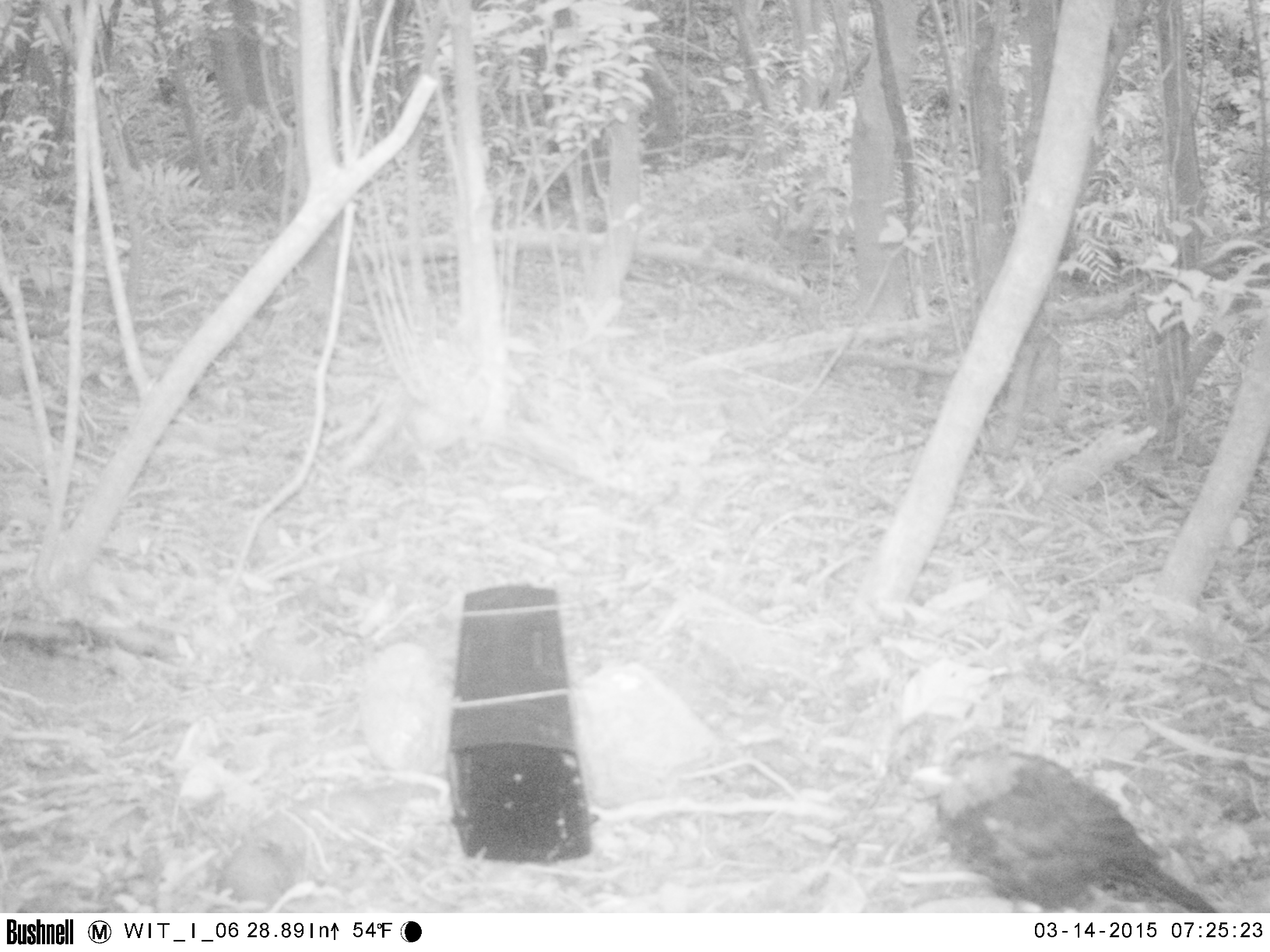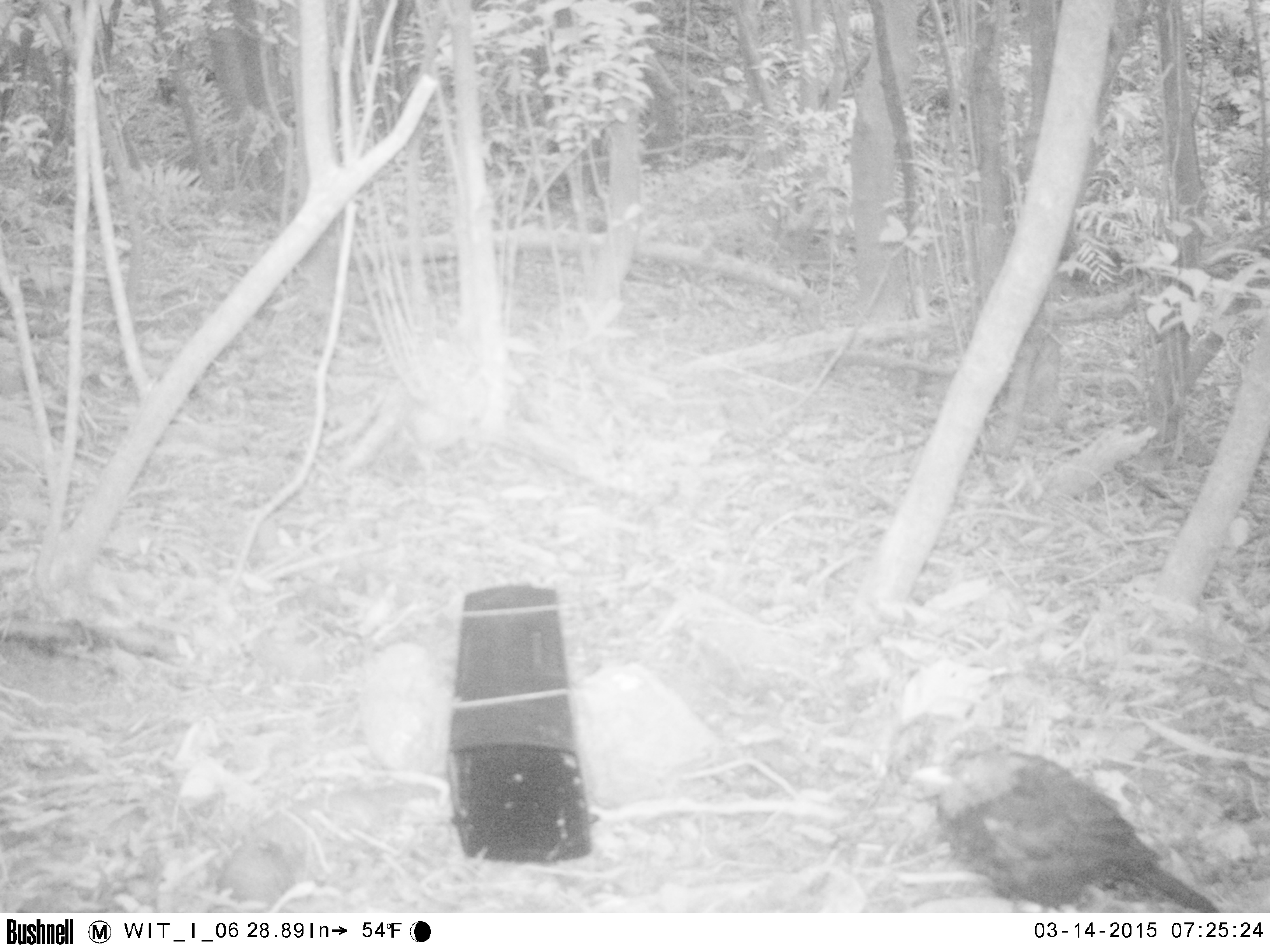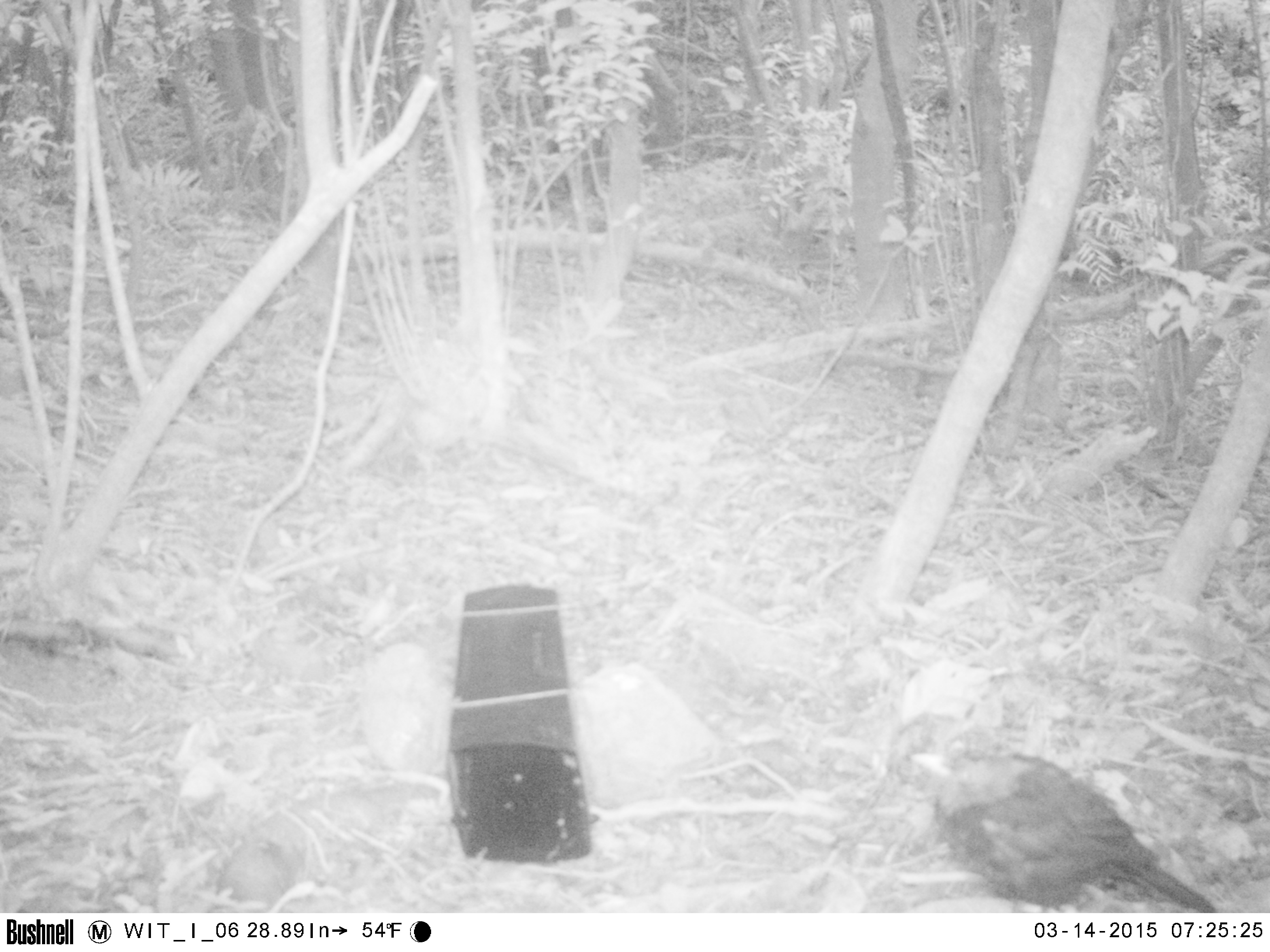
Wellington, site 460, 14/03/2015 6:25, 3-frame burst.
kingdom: Animalia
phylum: Chordata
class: Aves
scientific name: Aves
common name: bird